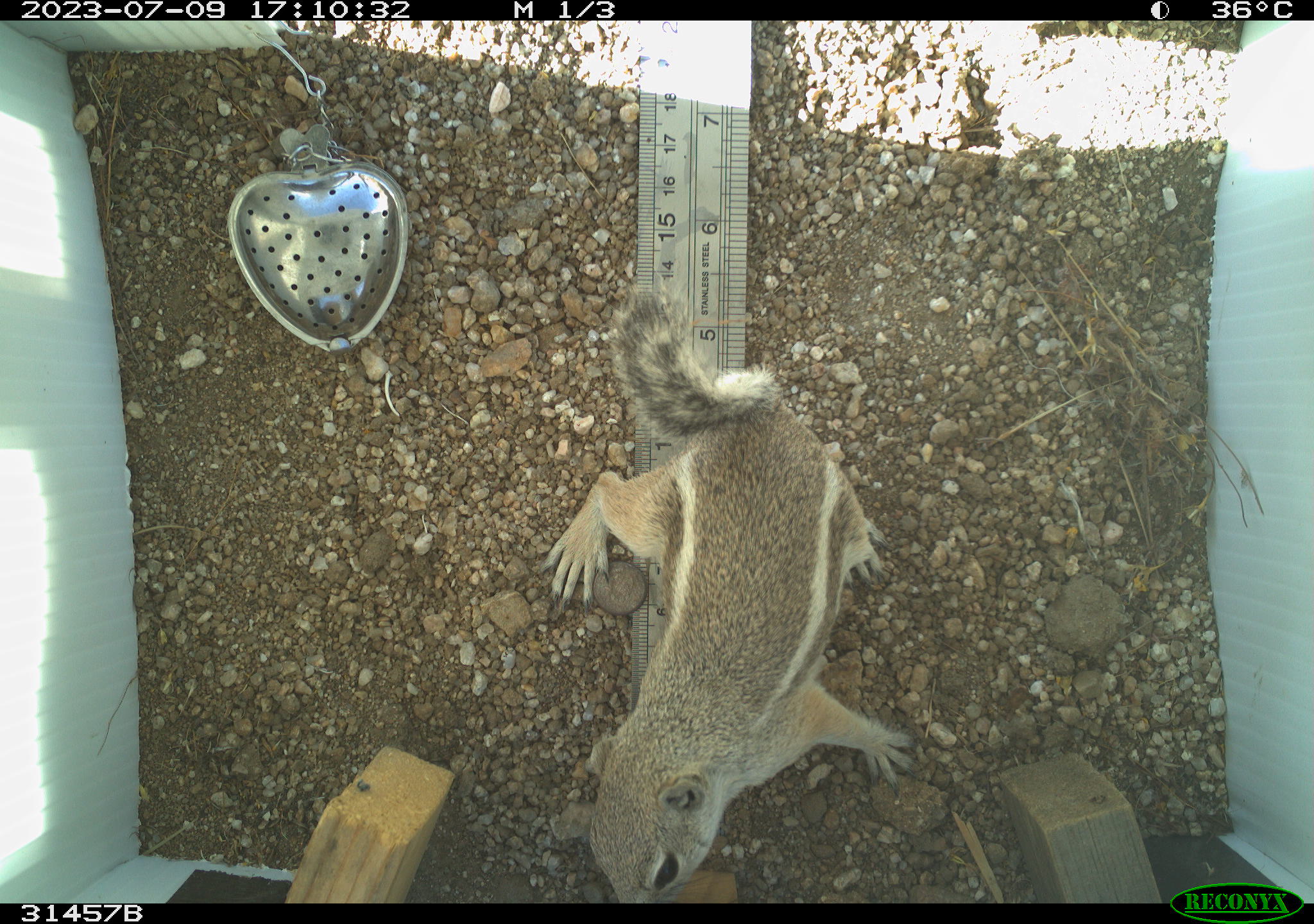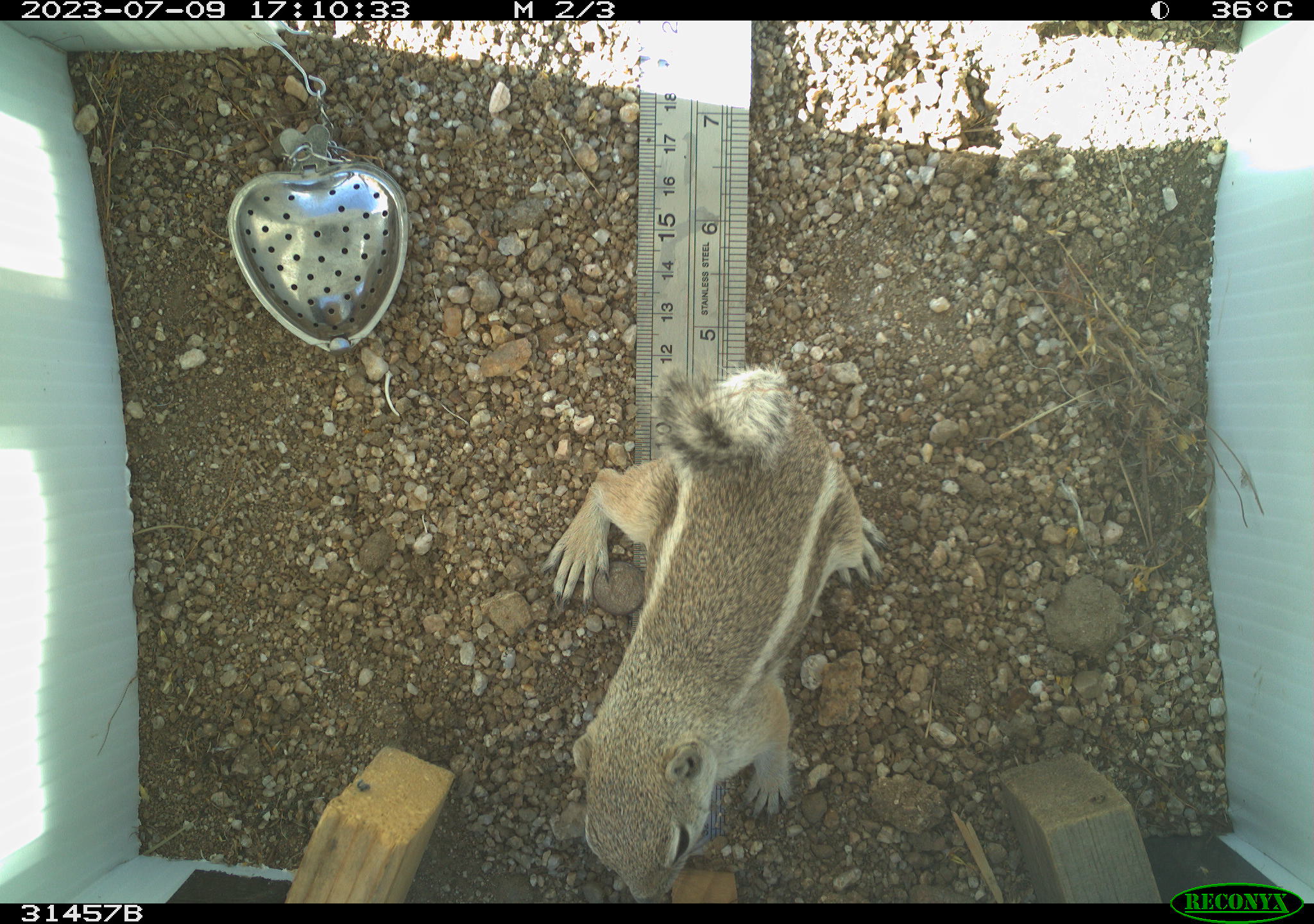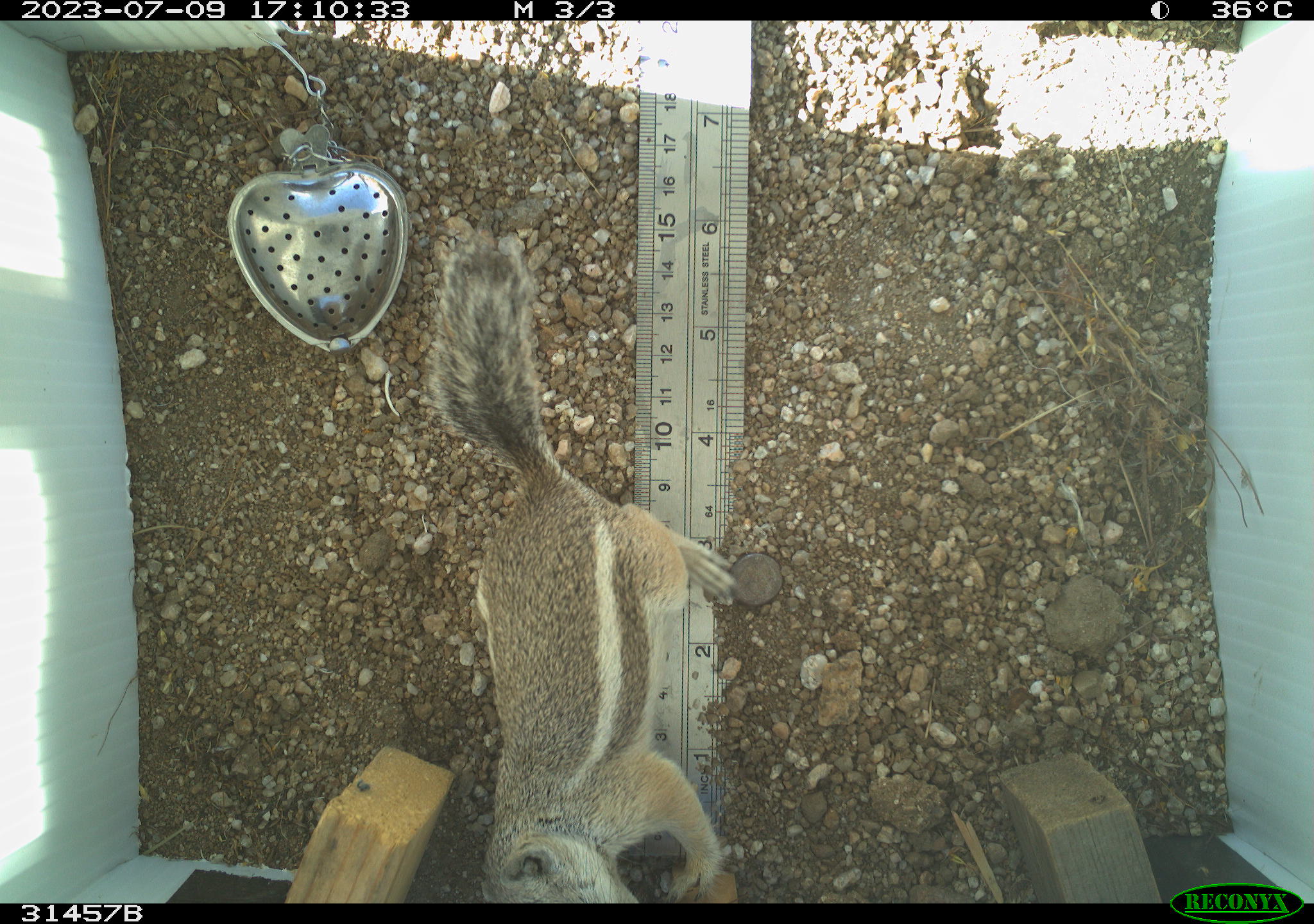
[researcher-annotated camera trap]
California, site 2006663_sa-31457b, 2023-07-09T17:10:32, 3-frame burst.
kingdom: Animalia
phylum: Chordata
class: Mammalia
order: Rodentia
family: Sciuridae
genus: Ammospermophilus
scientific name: Ammospermophilus leucurus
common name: white-tailed antelope squirrel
White-tailed antelope squirrel (Ammospermophilus leucurus).